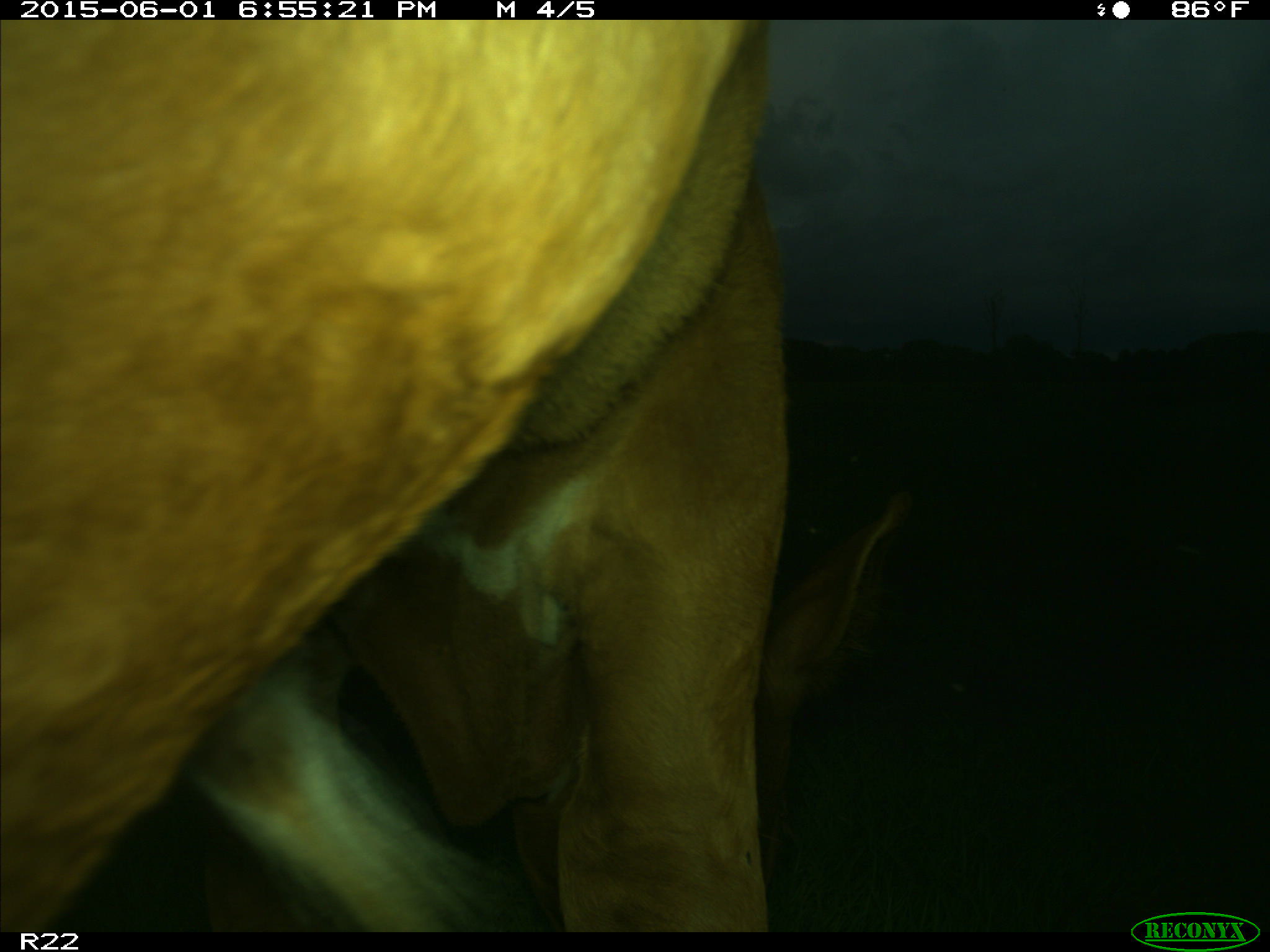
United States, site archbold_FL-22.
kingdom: Animalia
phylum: Chordata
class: Mammalia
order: Artiodactyla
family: Bovidae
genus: Bos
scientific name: Bos taurus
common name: domestic cow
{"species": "Bos taurus (domestic cow)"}